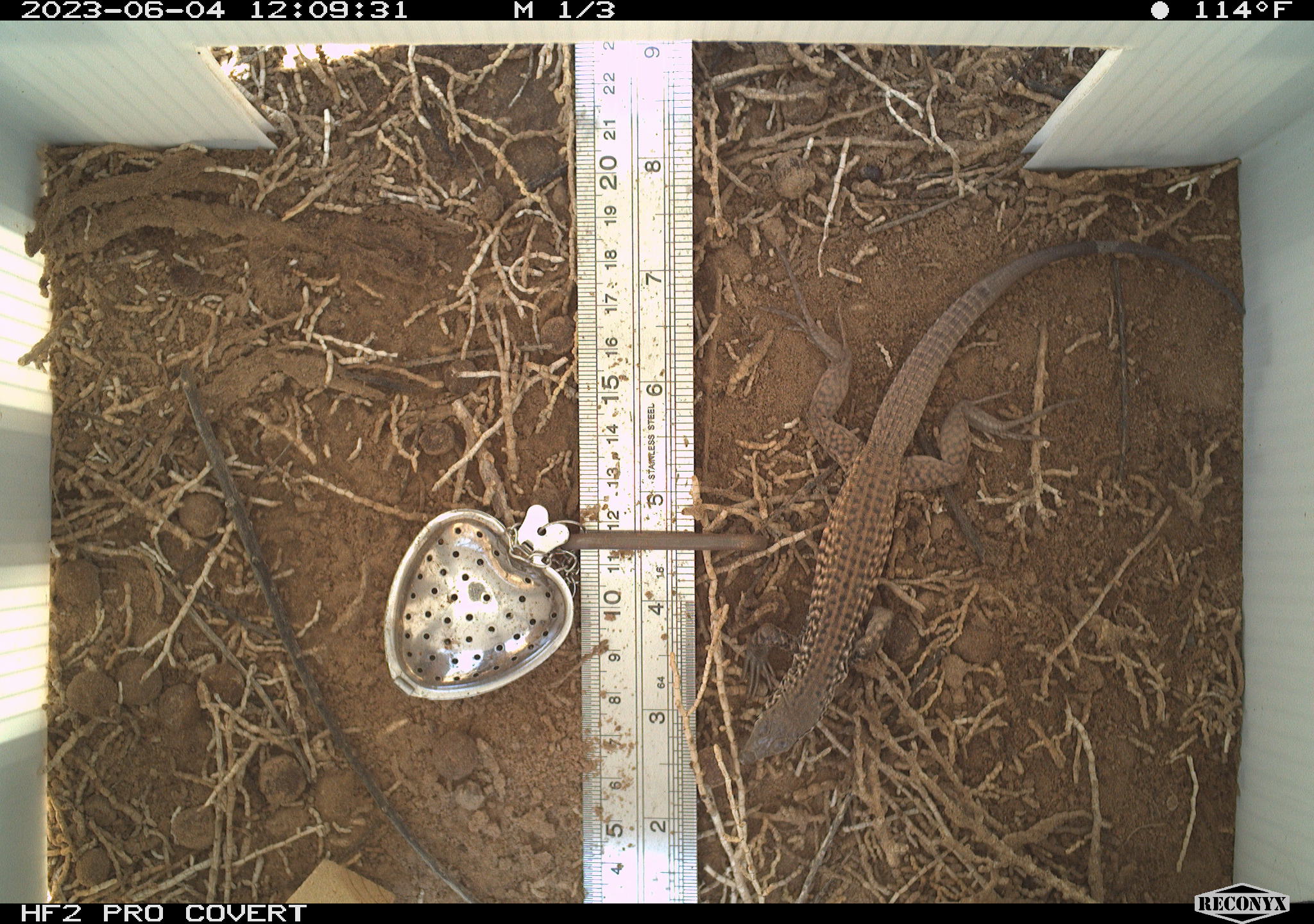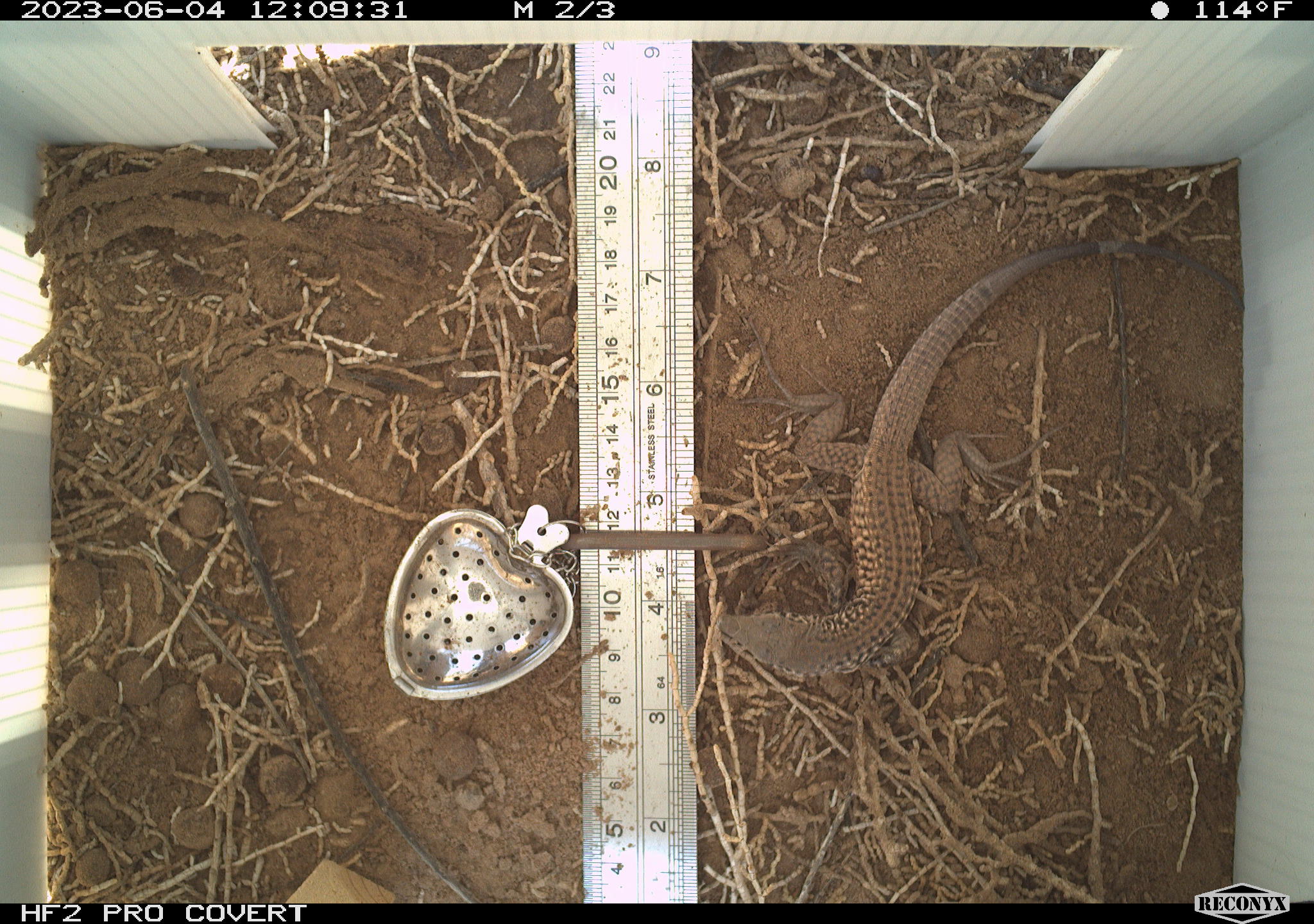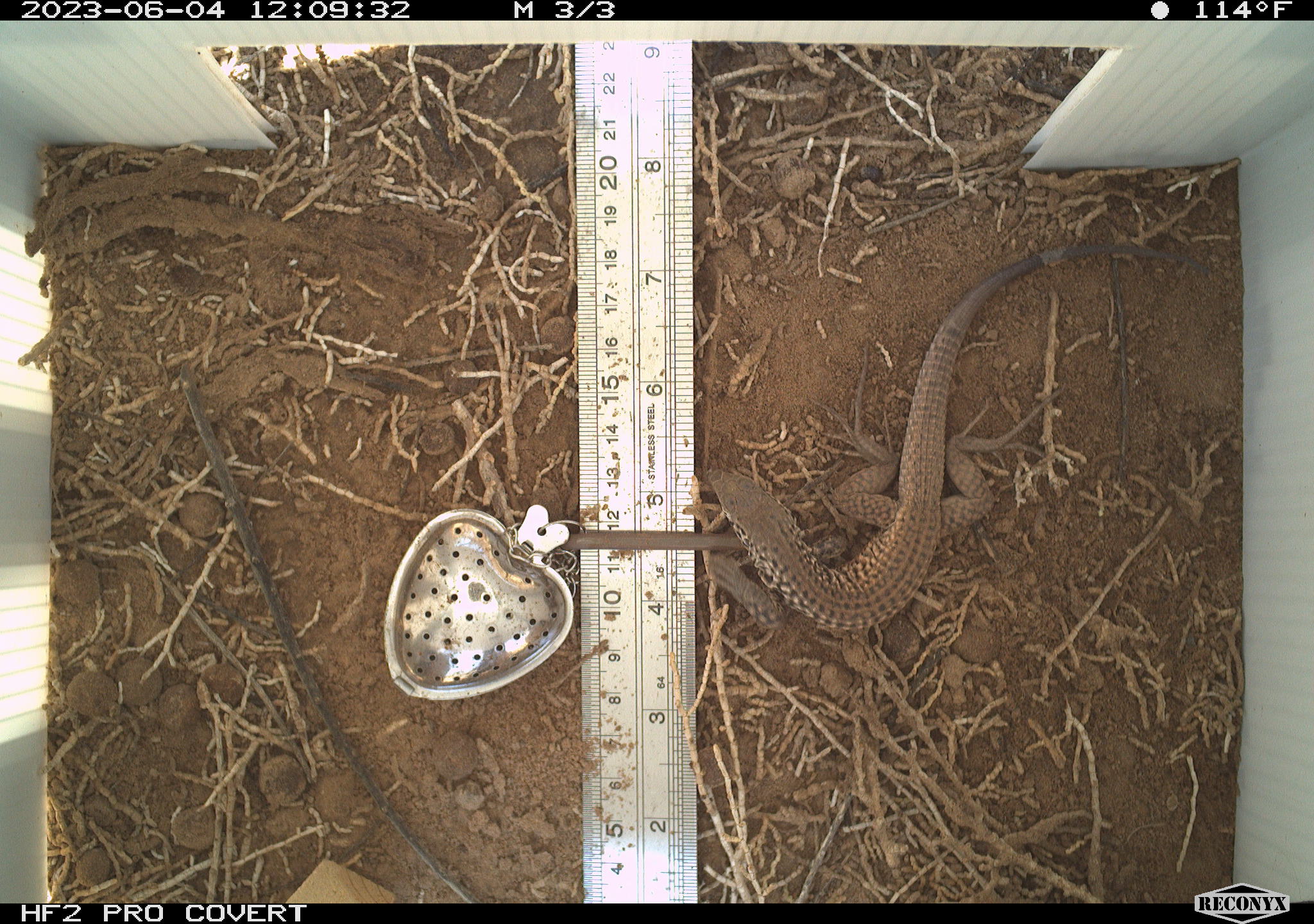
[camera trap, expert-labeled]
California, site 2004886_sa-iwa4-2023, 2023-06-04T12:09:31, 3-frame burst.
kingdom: Animalia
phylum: Chordata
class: Reptilia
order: Squamata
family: Teiidae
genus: Aspidoscelis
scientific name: Aspidoscelis tigris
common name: western whiptail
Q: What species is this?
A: Western whiptail (Aspidoscelis tigris).